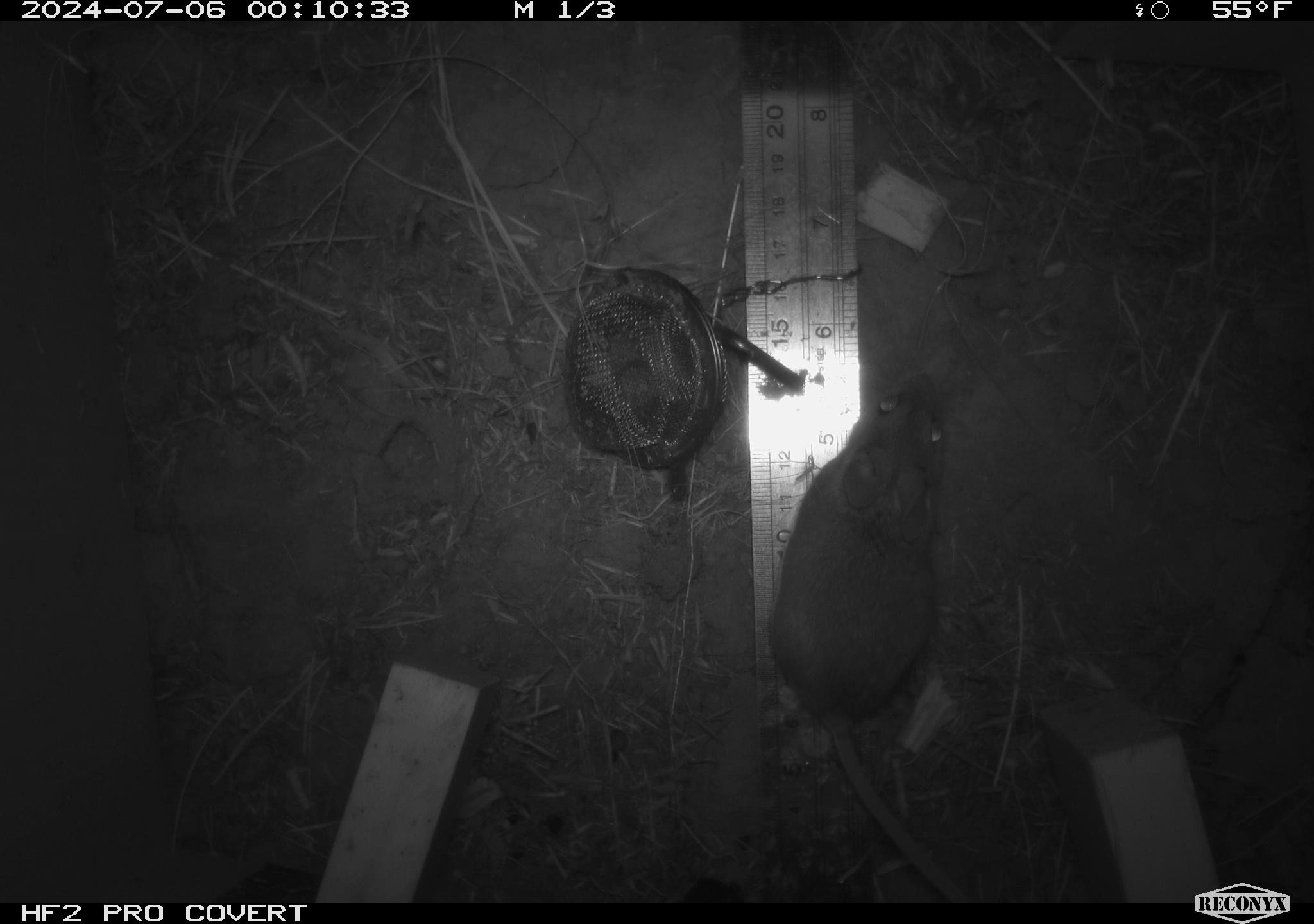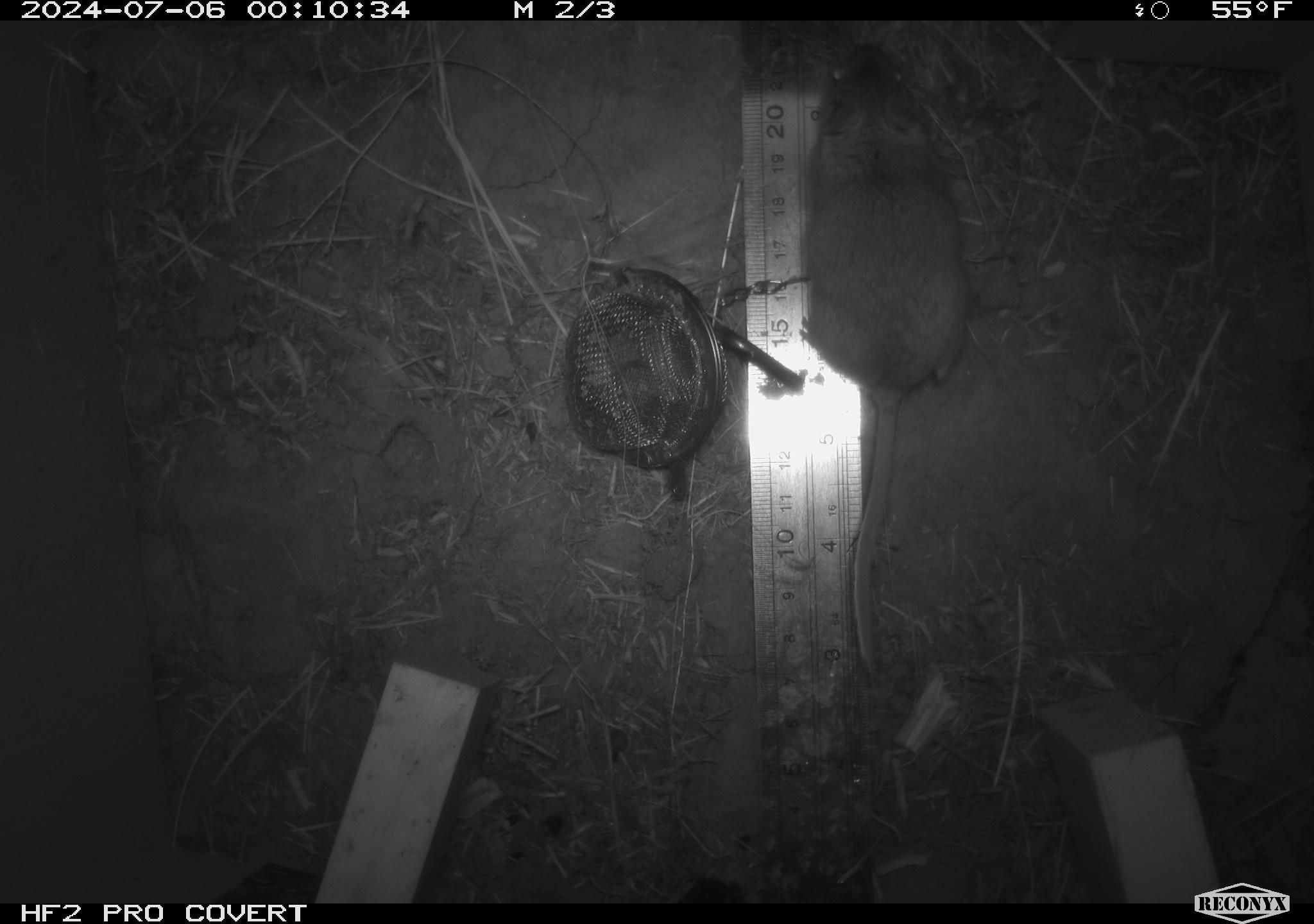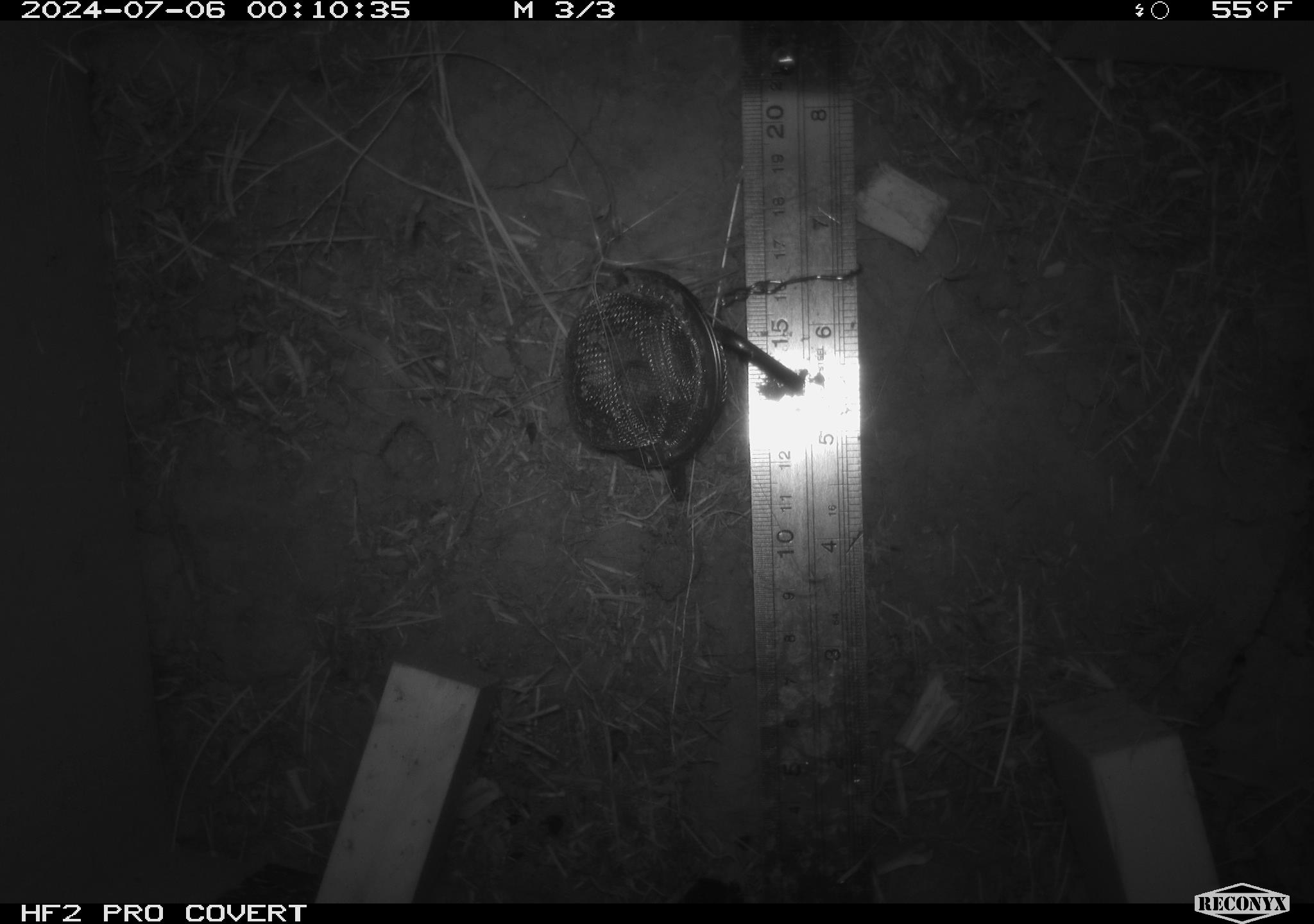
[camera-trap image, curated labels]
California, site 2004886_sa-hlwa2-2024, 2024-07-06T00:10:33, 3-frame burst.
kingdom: Animalia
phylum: Chordata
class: Mammalia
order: Rodentia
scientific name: Rodentia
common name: mouse species